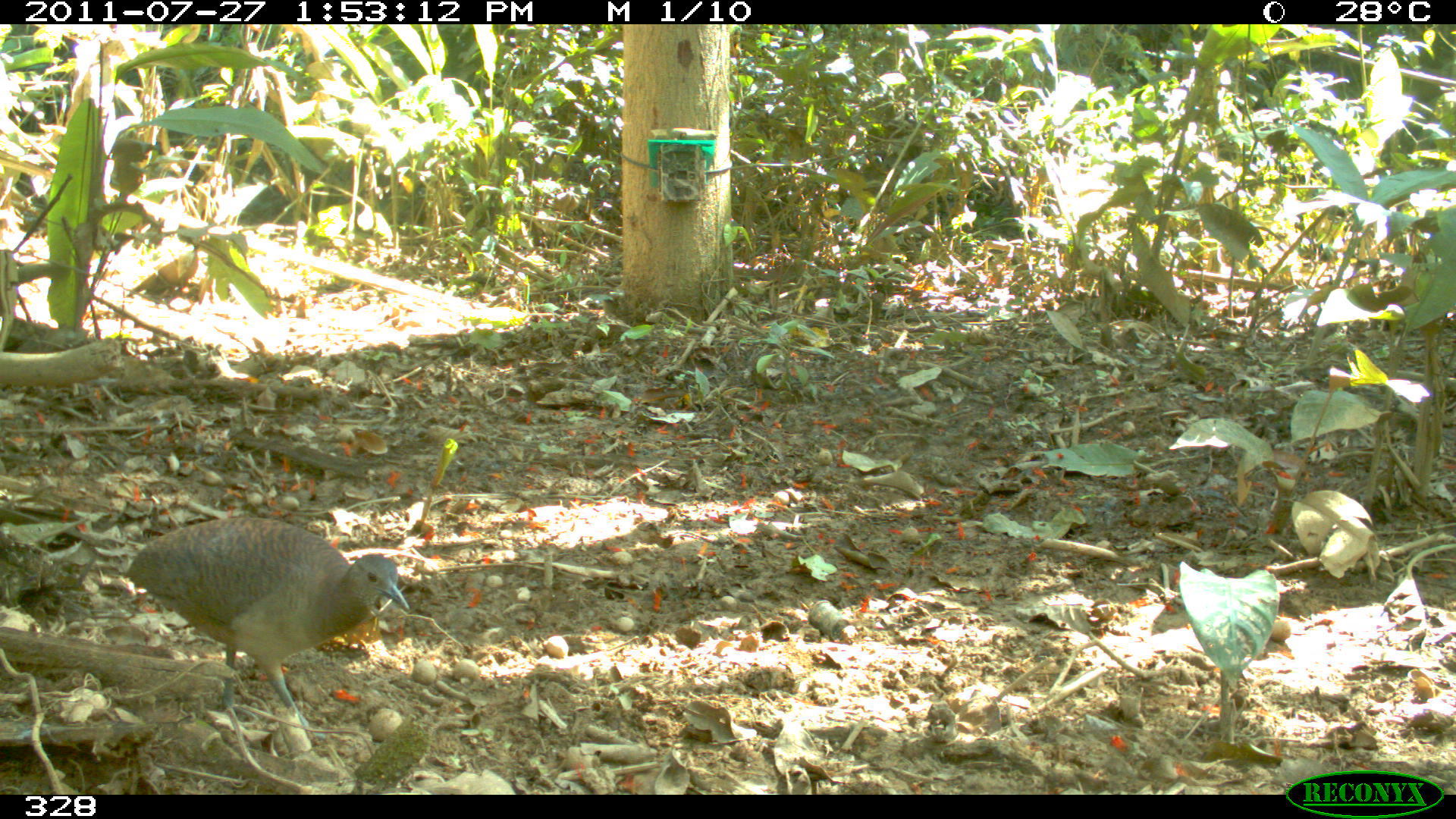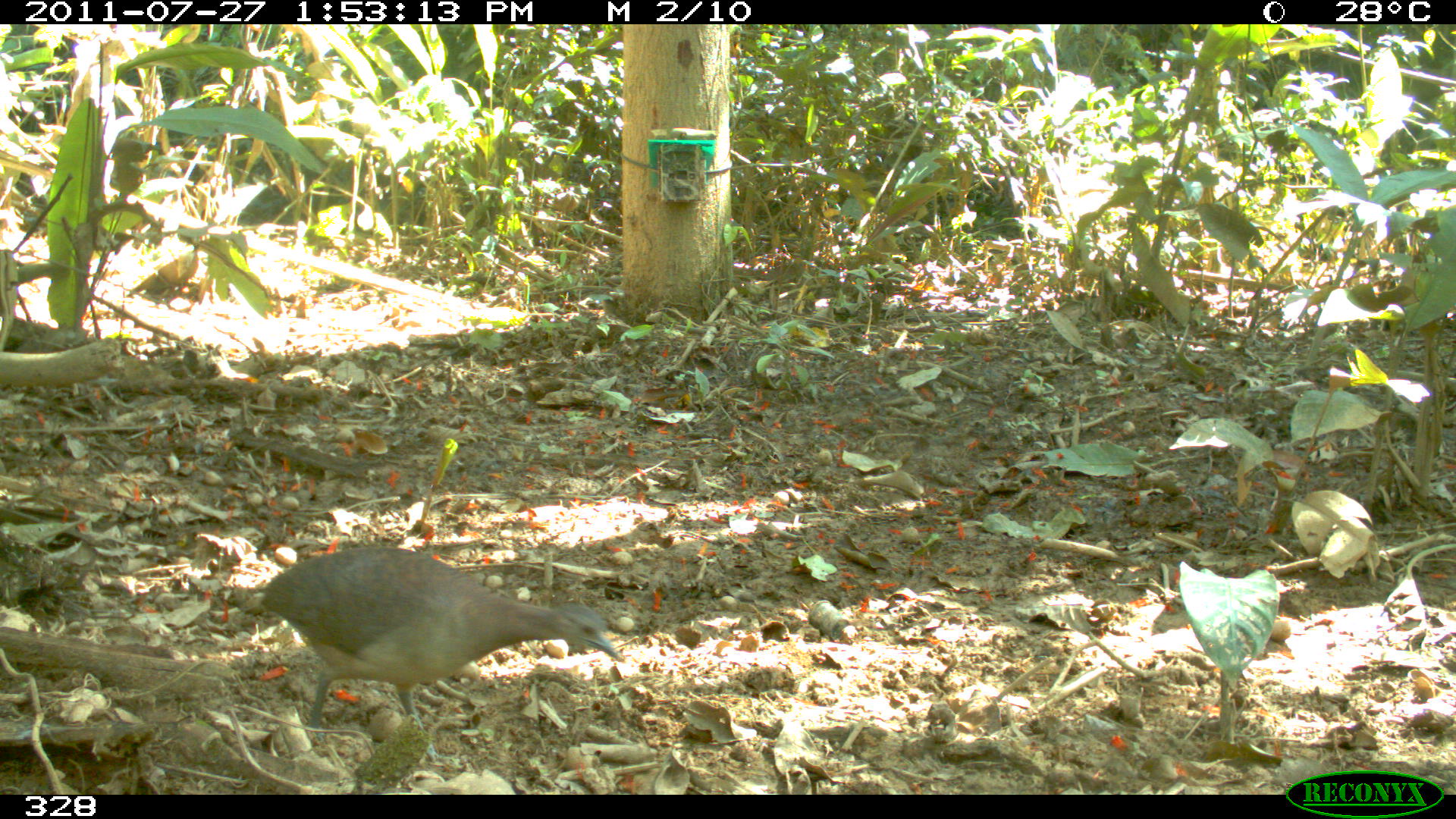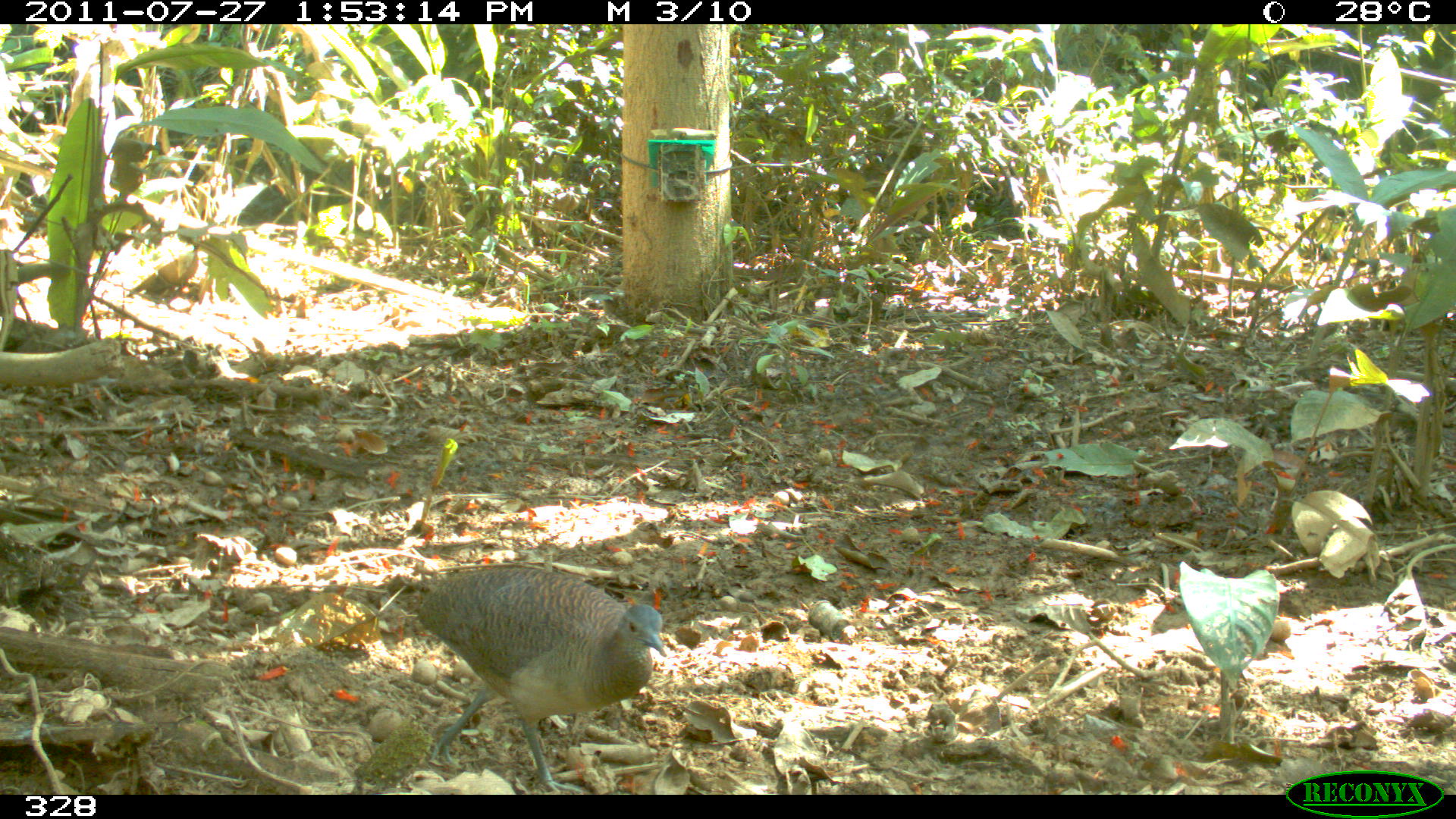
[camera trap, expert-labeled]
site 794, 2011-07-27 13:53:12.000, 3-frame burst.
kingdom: Animalia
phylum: Chordata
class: Aves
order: Galliformes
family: Phasianidae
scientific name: Phasianidae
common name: quails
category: quail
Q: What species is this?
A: Quail (quails) (Phasianidae).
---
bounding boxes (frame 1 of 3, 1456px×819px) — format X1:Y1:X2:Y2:
quail: 127:516:408:739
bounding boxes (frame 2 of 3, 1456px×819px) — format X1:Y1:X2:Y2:
quail: 262:545:622:761